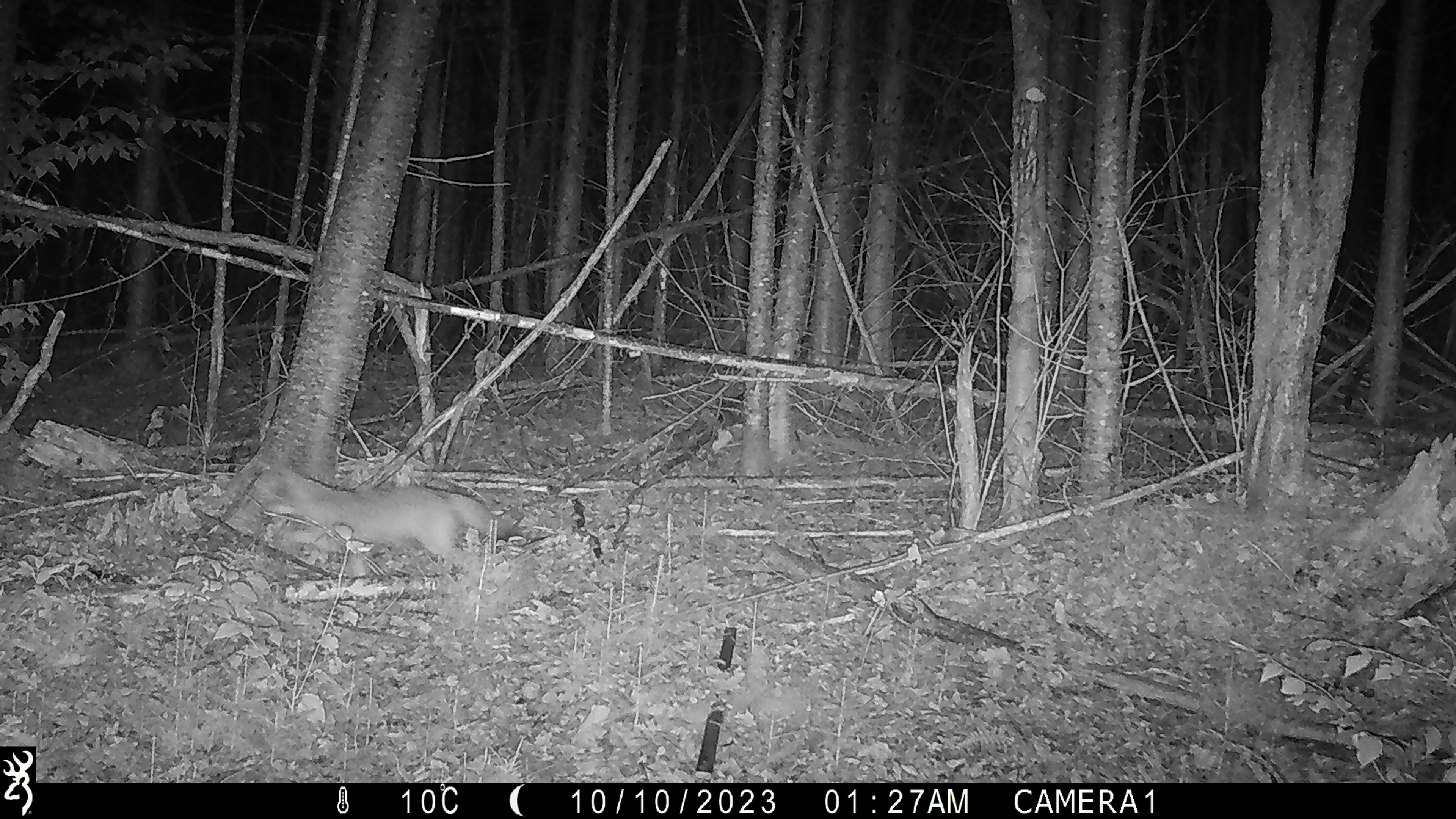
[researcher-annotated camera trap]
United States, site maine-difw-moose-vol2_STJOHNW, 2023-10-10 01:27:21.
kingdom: Animalia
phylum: Chordata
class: Mammalia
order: Carnivora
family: Canidae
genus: Canis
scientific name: Canis latrans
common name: coyote